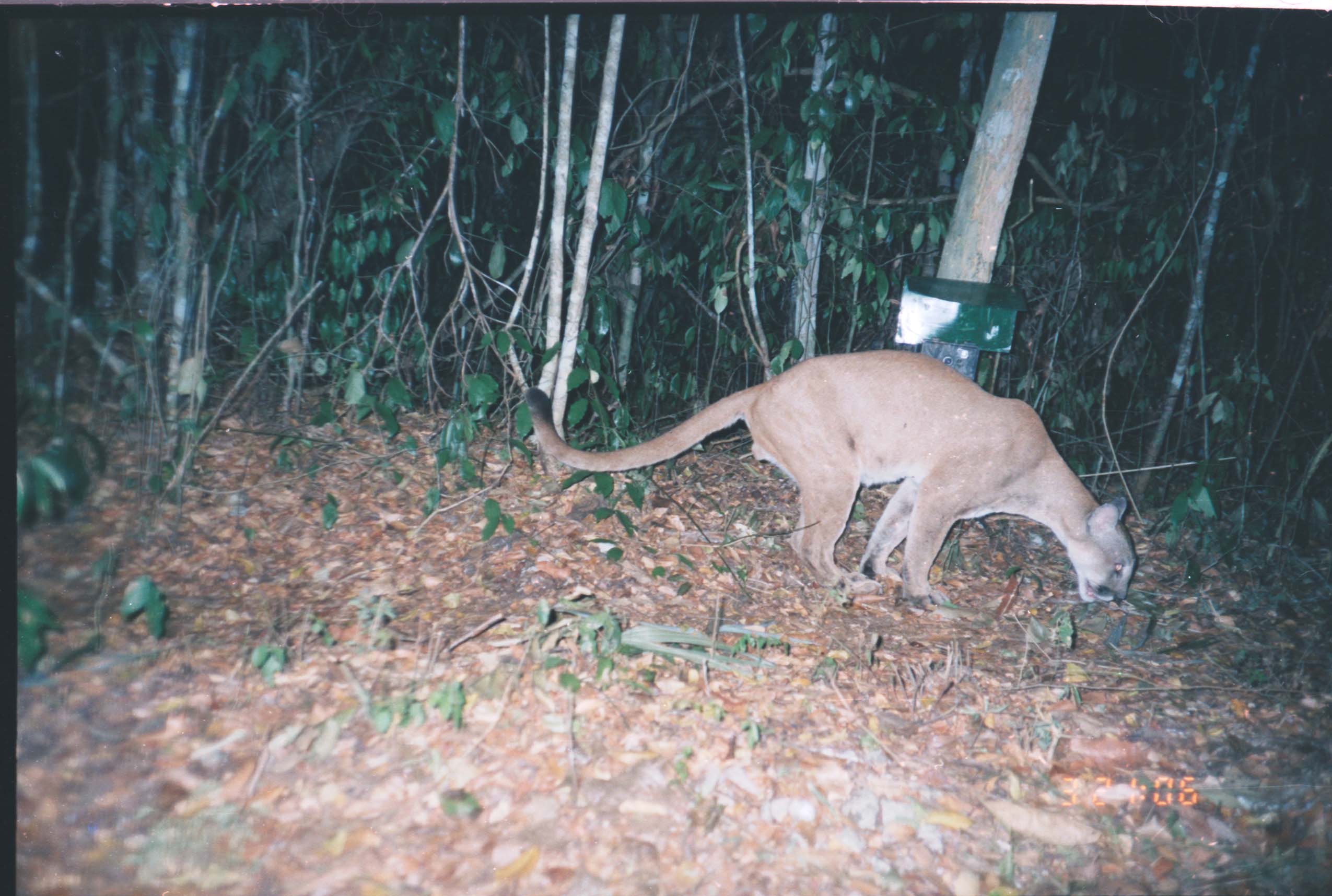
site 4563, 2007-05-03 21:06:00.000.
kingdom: Animalia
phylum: Chordata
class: Mammalia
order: Carnivora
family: Felidae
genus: Puma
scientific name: Puma concolor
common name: mountain lion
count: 1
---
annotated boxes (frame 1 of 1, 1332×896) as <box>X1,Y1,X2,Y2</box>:
puma concolor: <box>523,349,1138,611</box>